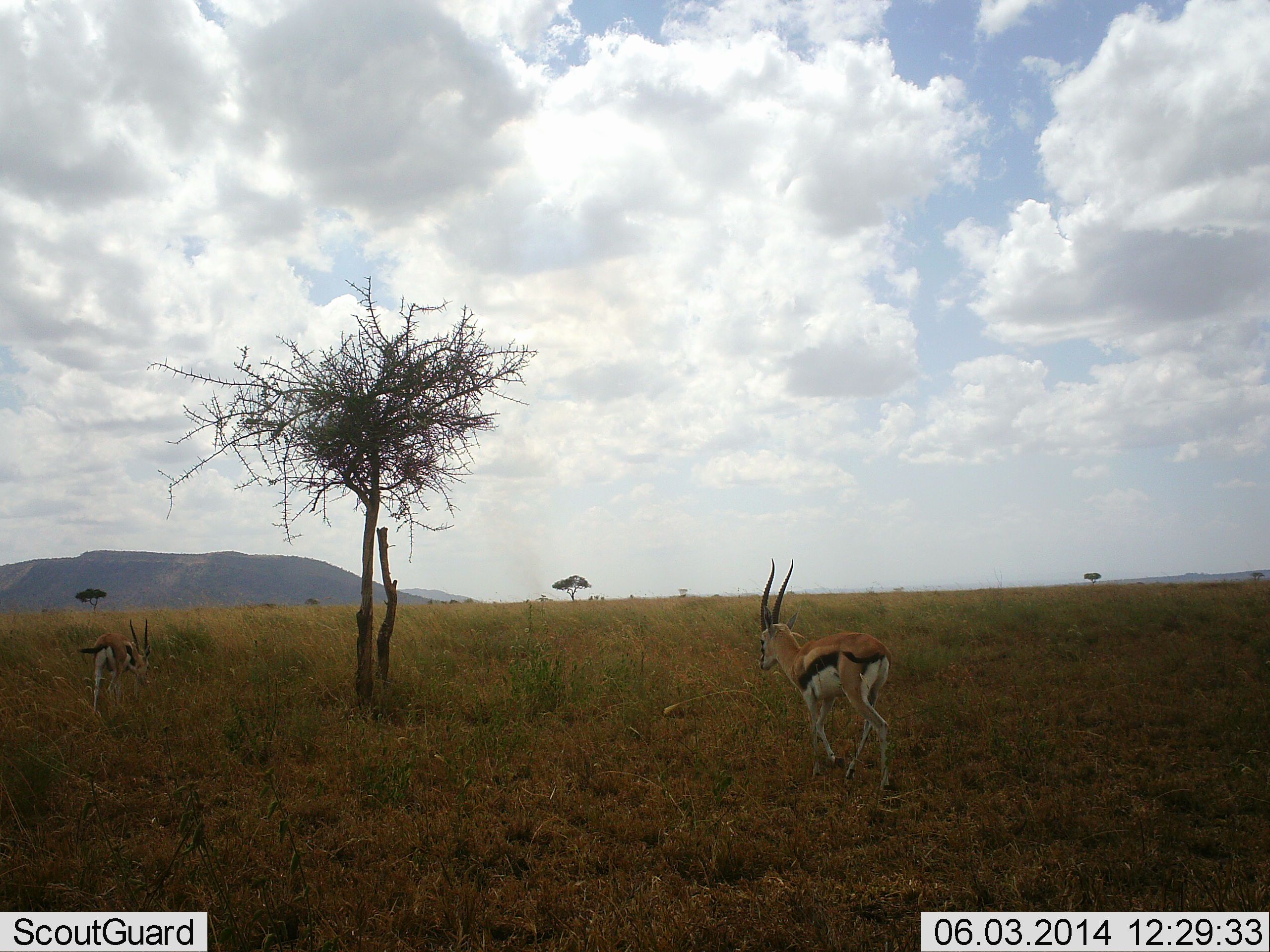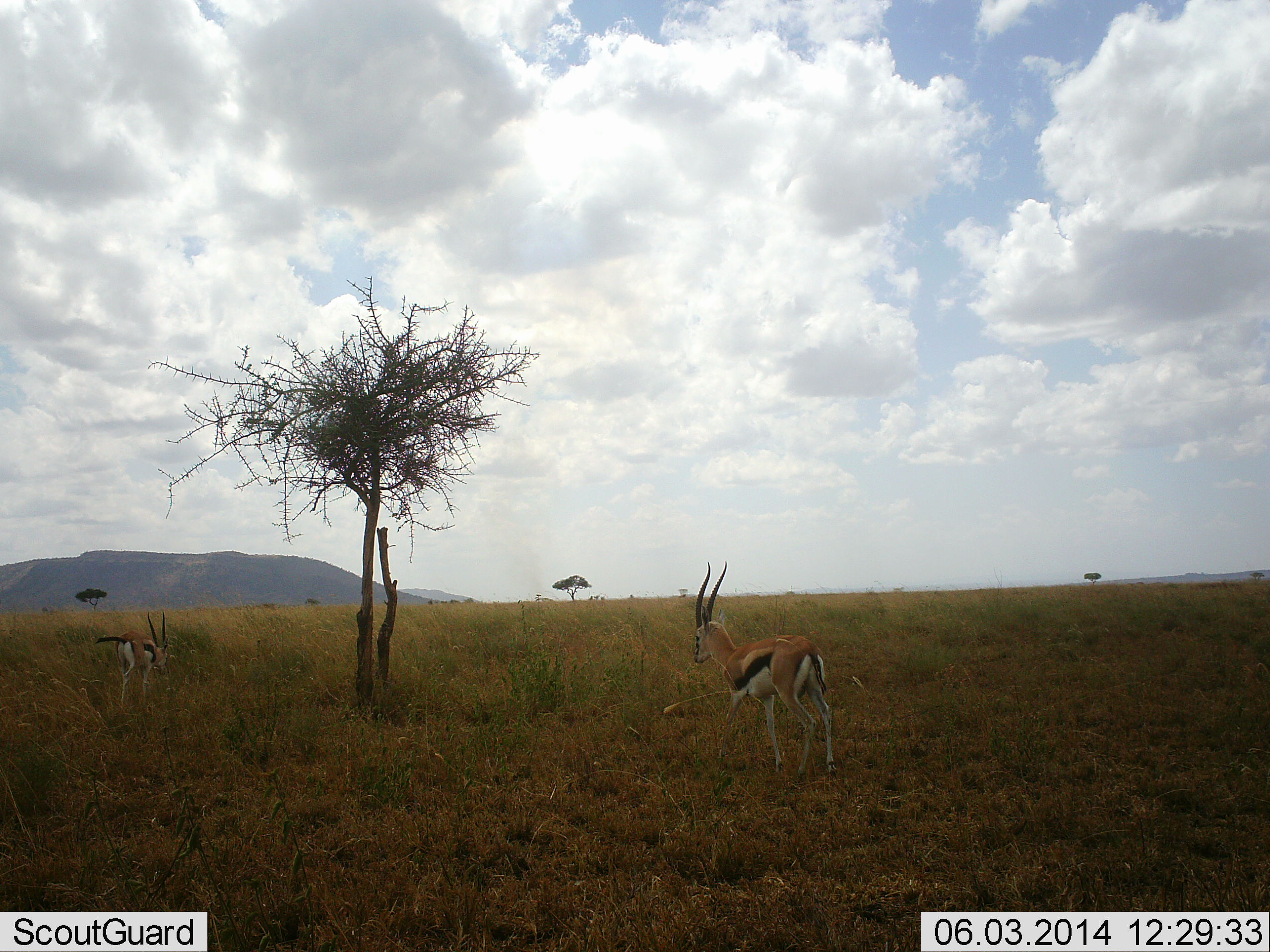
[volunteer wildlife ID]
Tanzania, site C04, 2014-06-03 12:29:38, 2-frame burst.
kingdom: Animalia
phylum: Chordata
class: Mammalia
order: Artiodactyla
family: Bovidae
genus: Eudorcas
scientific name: Eudorcas thomsonii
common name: thomson's gazelle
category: gazellethomsons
Gazellethomsons (thomson's gazelle) (Eudorcas thomsonii), count 2. Behavior (volunteer vote fractions): standing 0%, resting 0%, moving 90%, interacting 10%. Young present (vote fraction): 0%. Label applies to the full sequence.